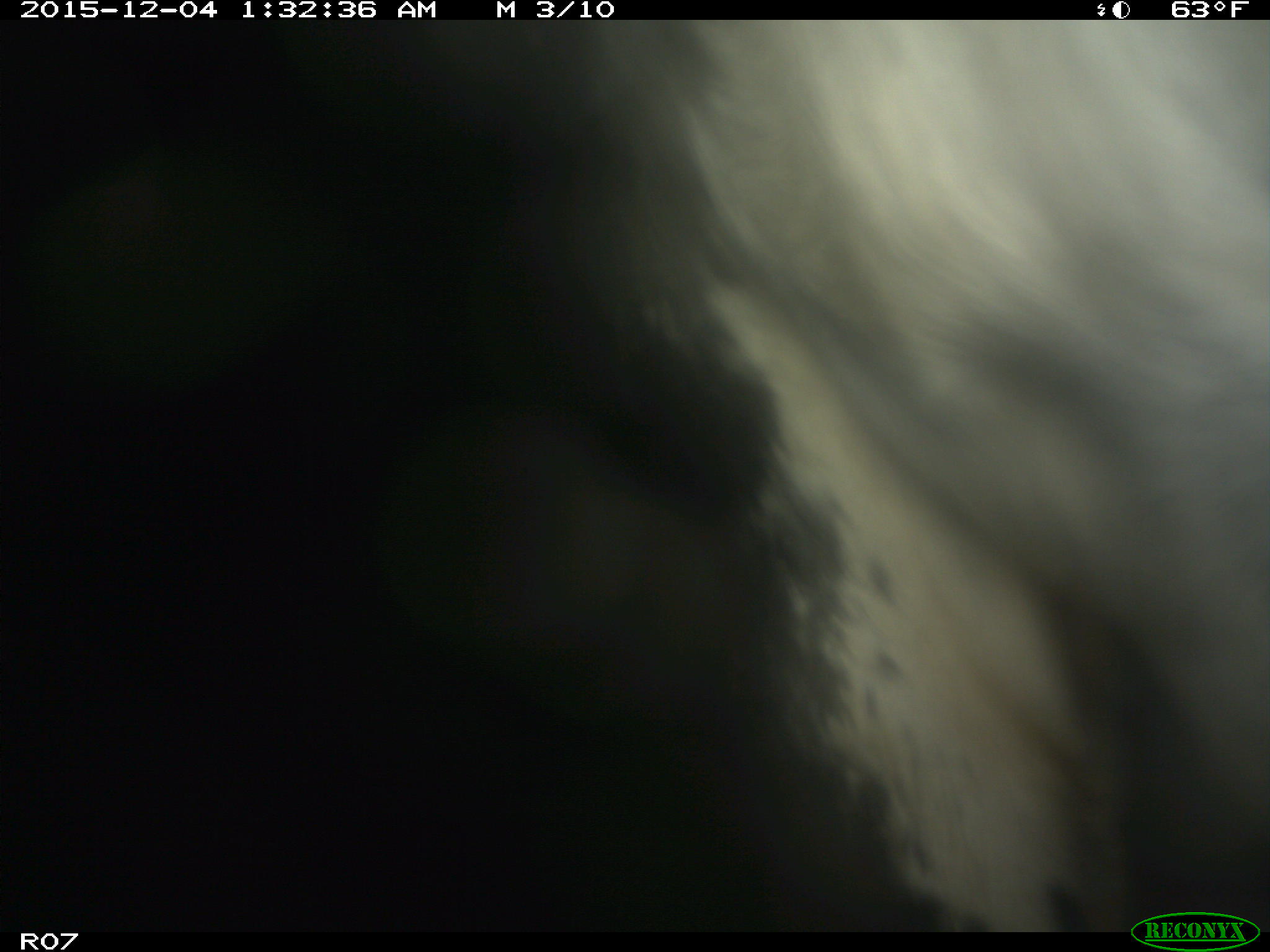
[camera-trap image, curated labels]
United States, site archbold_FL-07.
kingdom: Animalia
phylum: Chordata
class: Mammalia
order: Artiodactyla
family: Bovidae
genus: Bos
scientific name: Bos taurus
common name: domestic cow